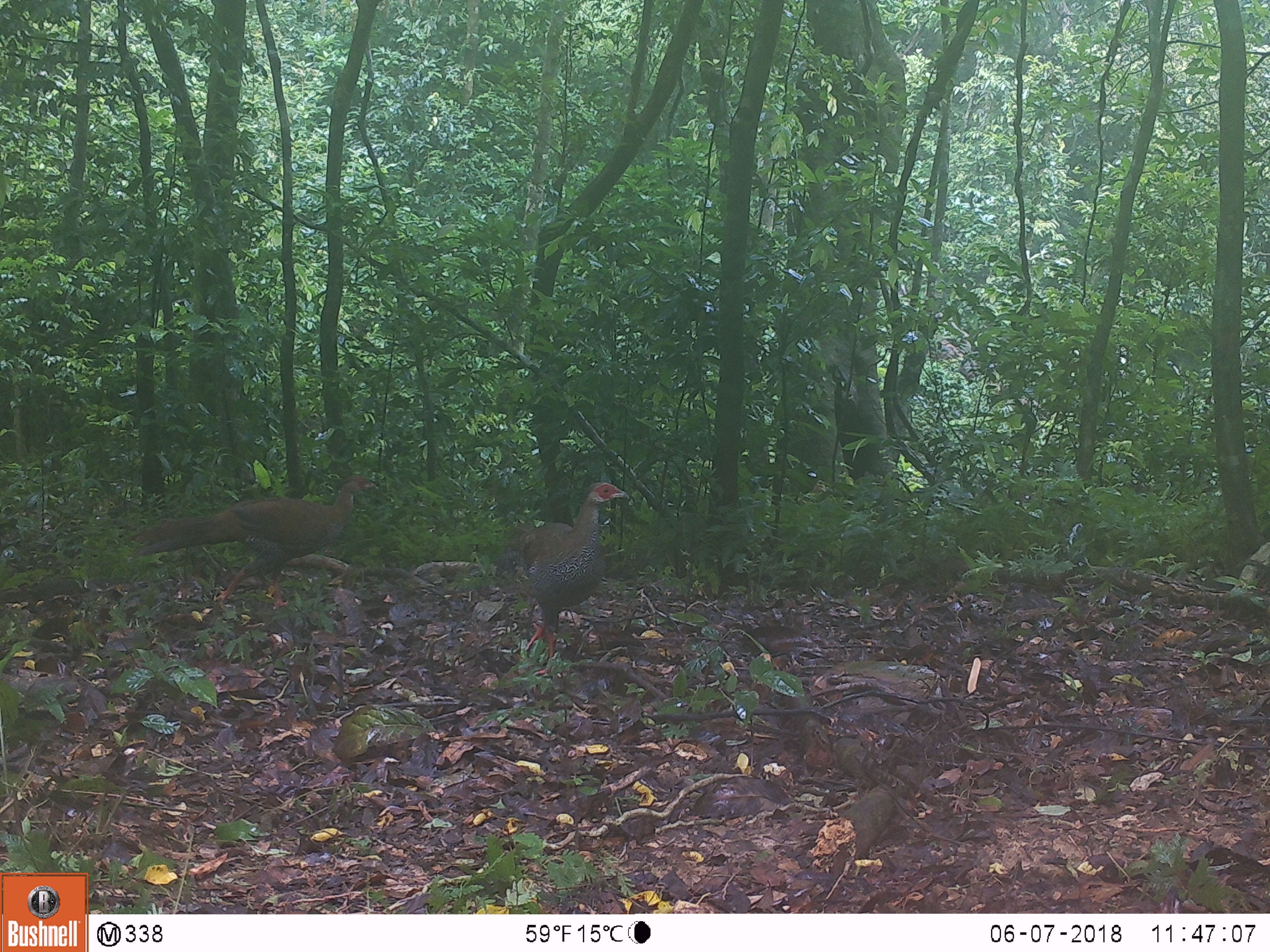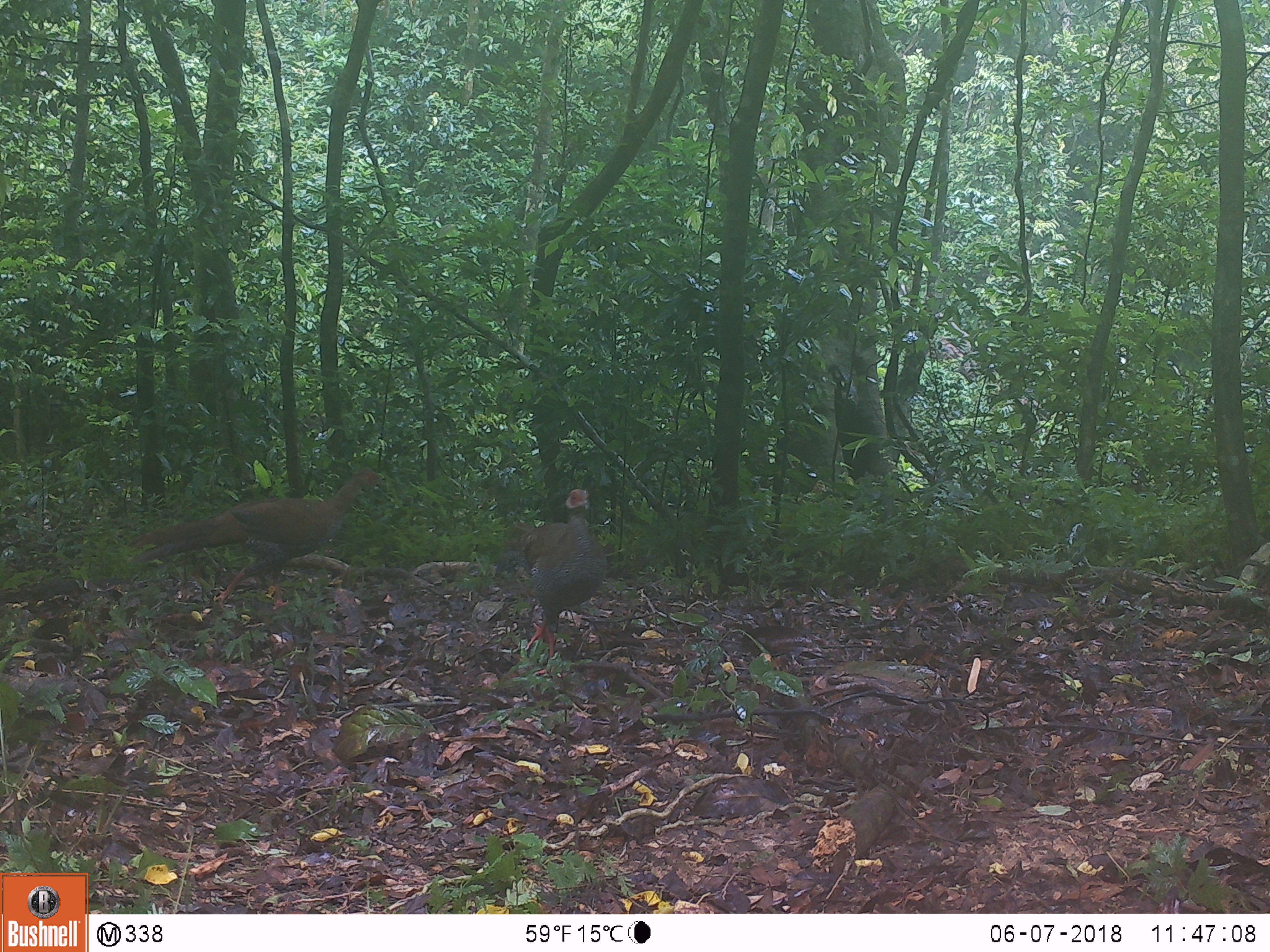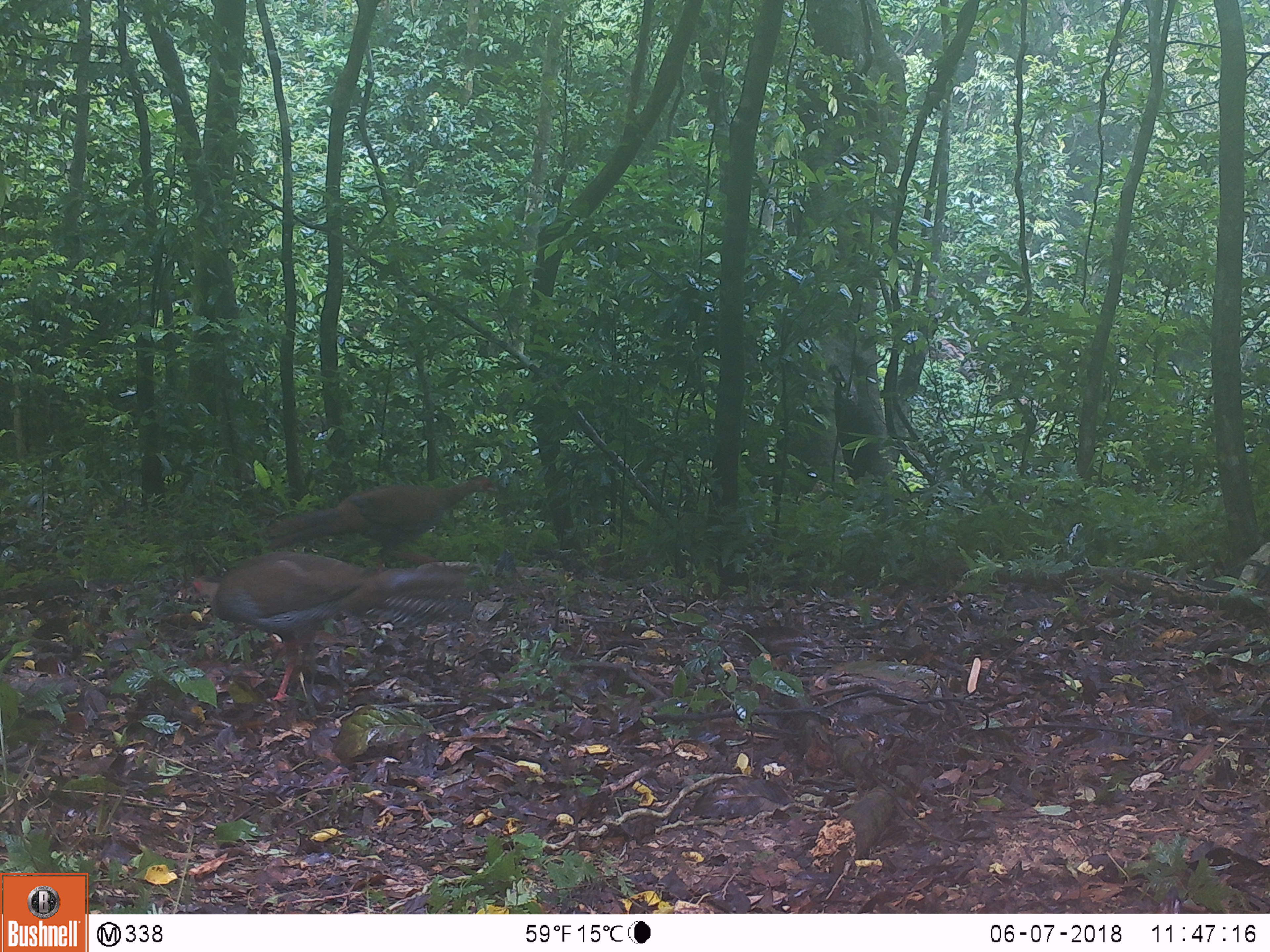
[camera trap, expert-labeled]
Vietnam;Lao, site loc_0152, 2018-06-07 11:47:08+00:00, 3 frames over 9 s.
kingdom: Animalia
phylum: Chordata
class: Aves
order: Galliformes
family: Phasianidae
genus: Lophura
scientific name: Lophura nycthemera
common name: silver pheasant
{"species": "silver pheasant (Lophura nycthemera)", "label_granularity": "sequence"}